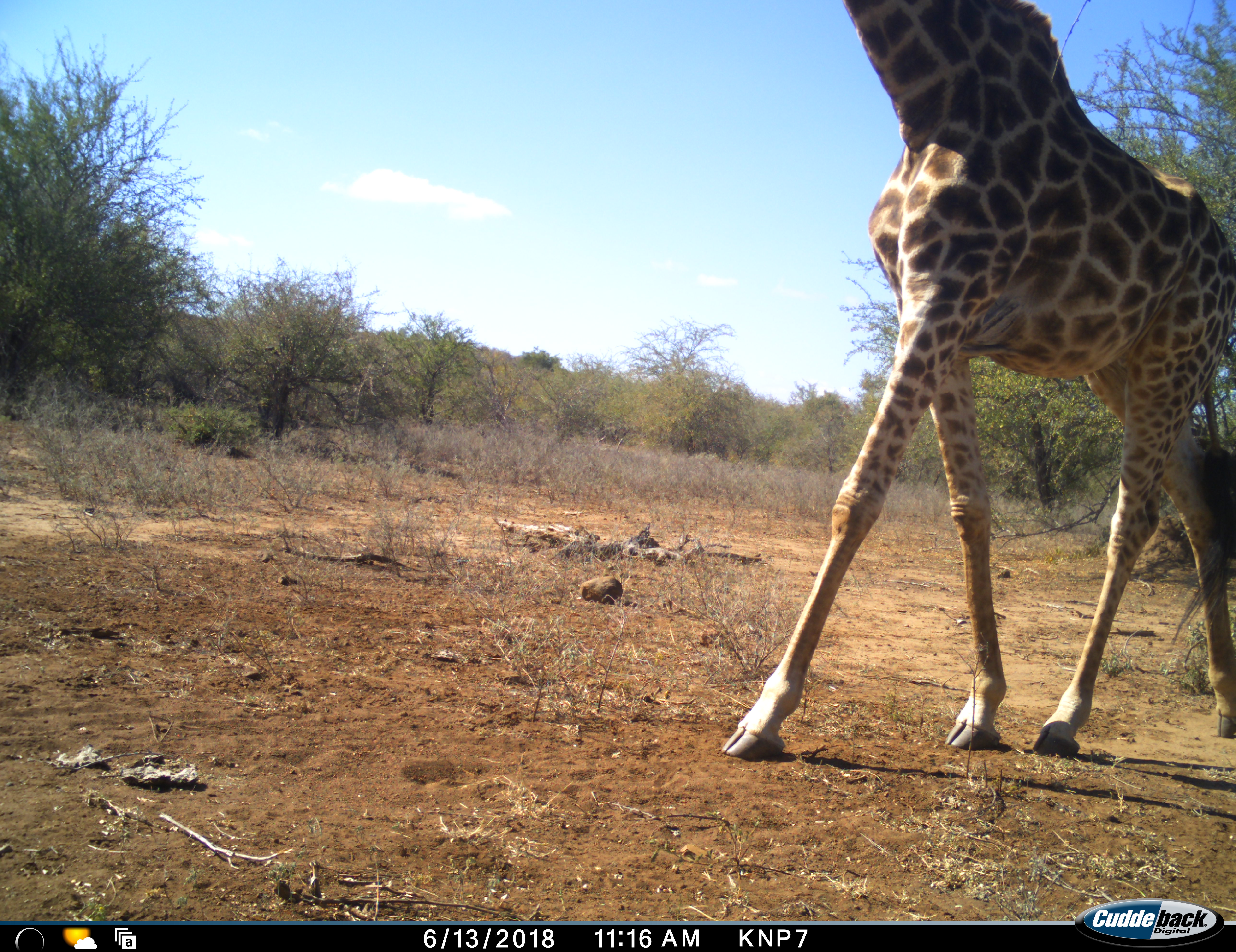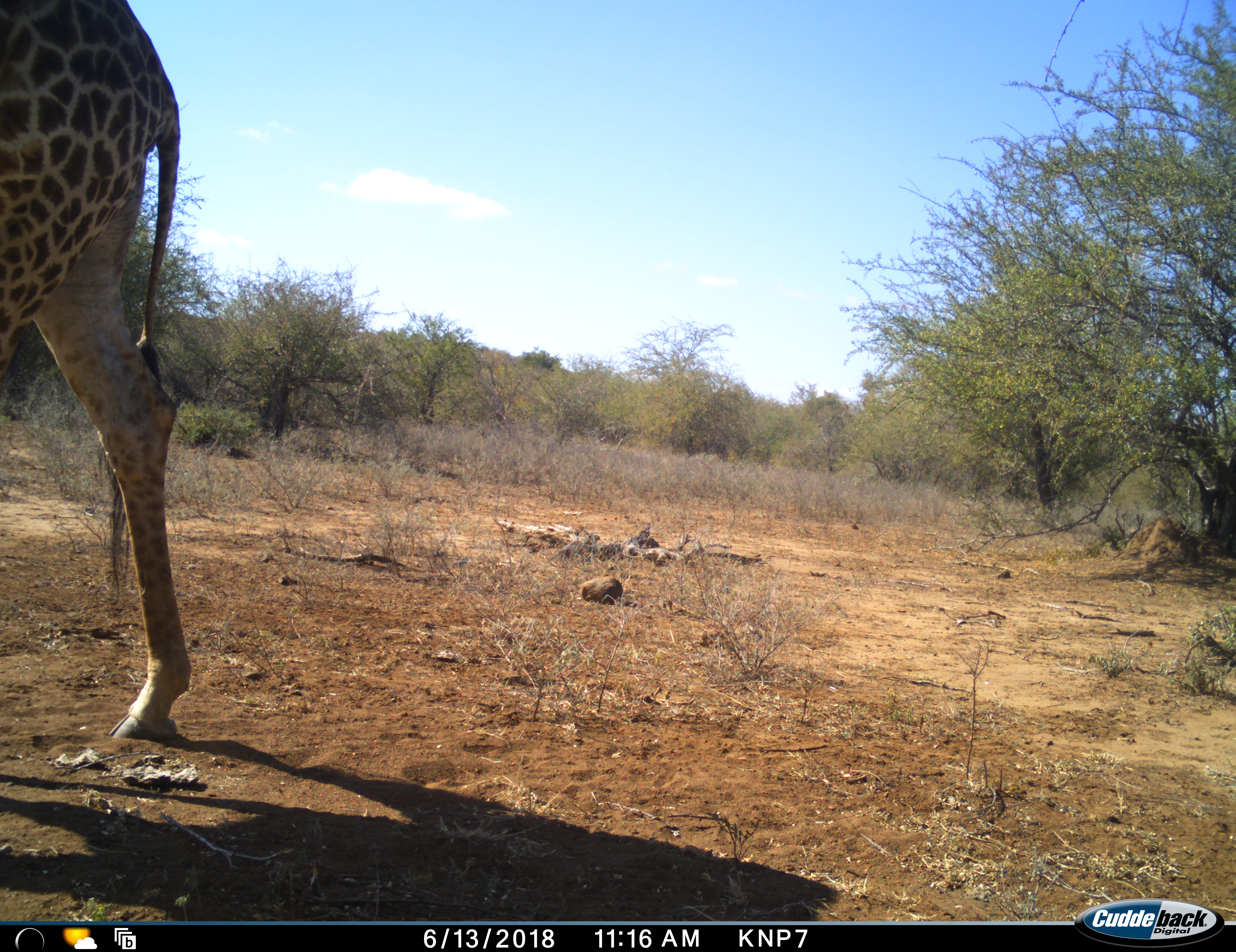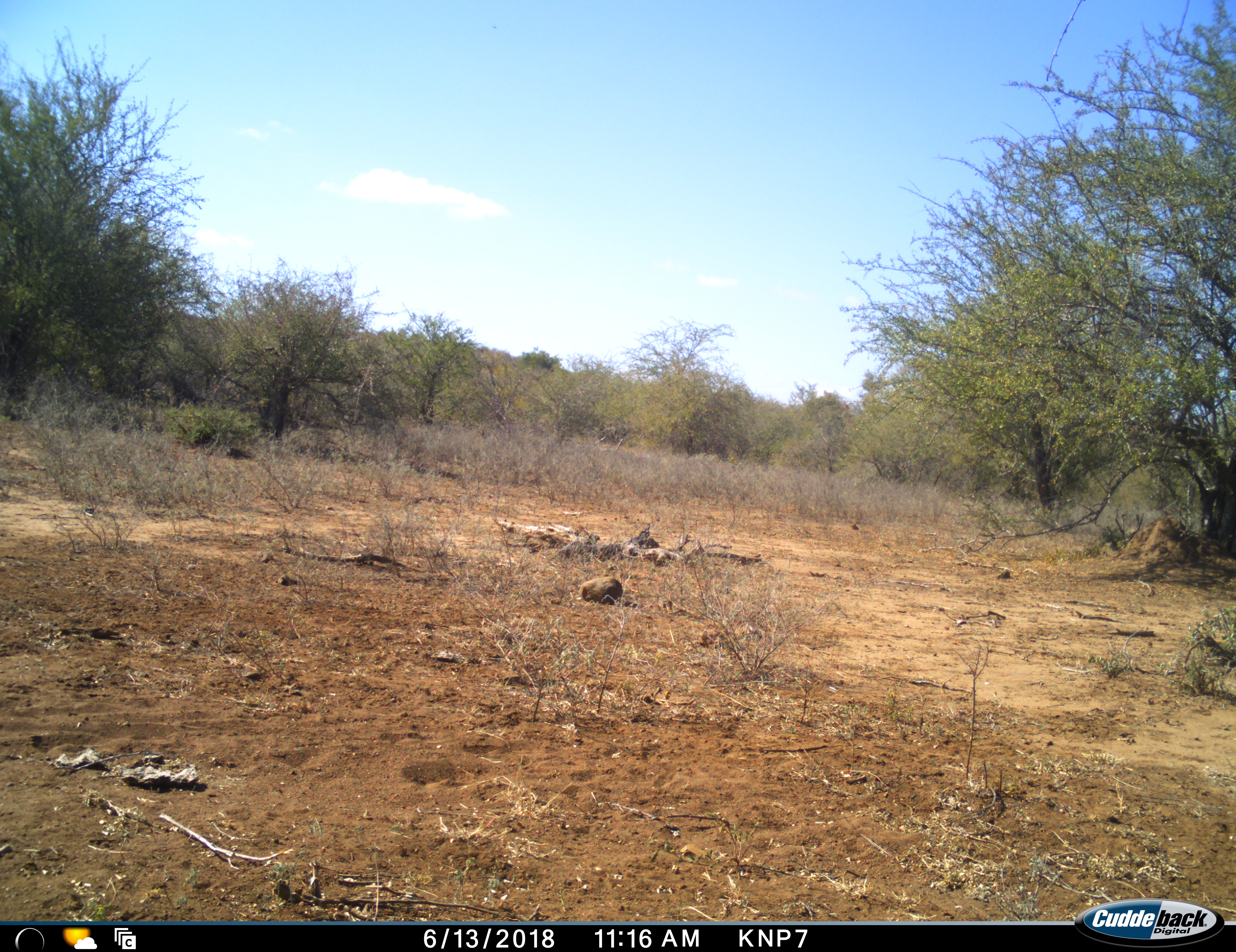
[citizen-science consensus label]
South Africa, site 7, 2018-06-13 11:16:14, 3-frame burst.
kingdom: Animalia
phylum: Chordata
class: Mammalia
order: Artiodactyla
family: Giraffidae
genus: Giraffa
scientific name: Giraffa camelopardalis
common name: giraffe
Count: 1.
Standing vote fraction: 10%.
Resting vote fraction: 10%.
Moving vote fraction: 90%.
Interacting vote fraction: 0%.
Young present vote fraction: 0%.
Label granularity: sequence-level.